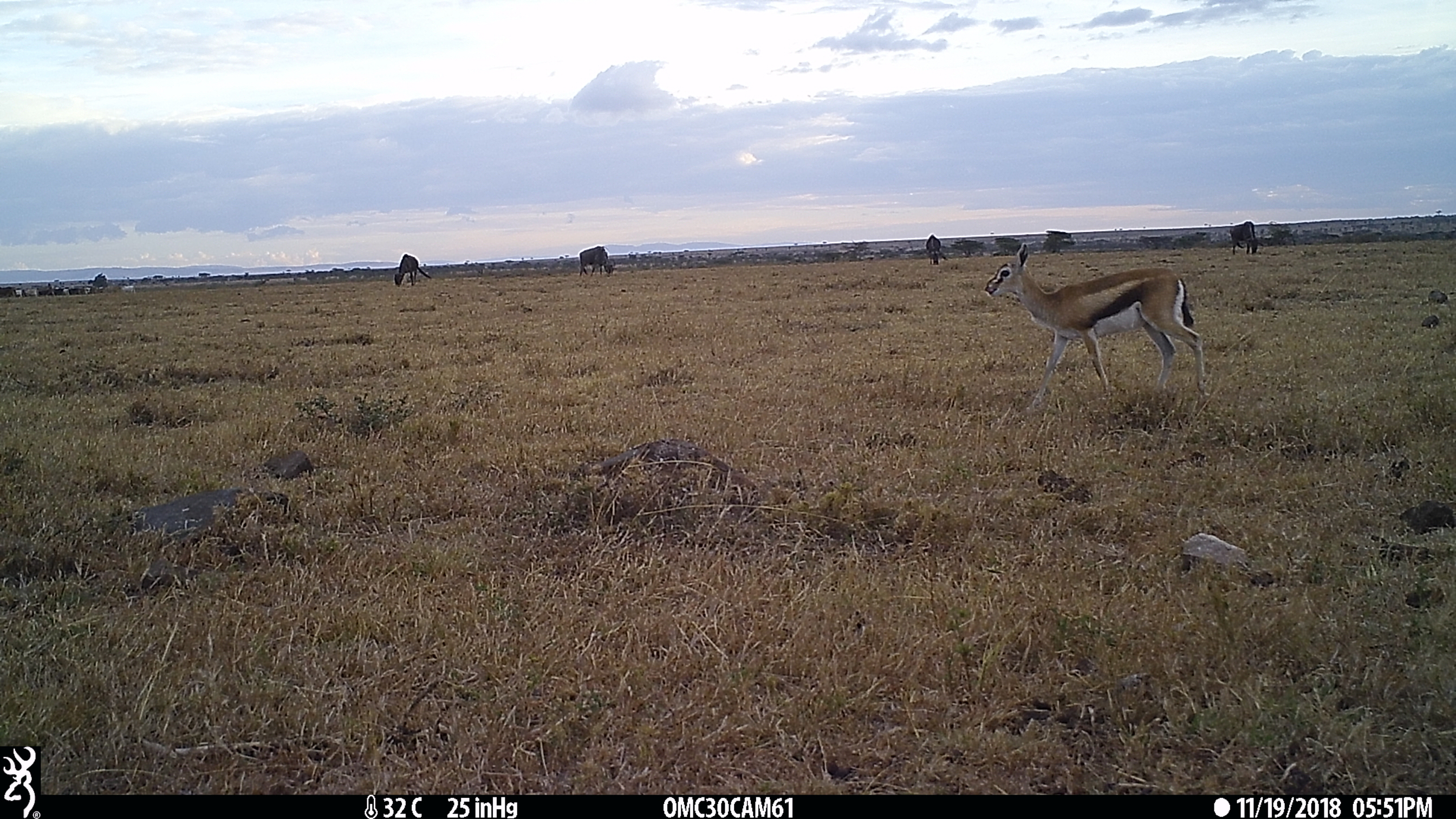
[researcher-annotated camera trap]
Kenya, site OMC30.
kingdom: Animalia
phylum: Chordata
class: Mammalia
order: Artiodactyla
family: Bovidae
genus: Connochaetes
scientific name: Connochaetes taurinus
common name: blue wildebeest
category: wildebeest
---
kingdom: Animalia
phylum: Chordata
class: Mammalia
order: Artiodactyla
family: Bovidae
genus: Eudorcas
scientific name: Eudorcas thomsonii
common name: thomon's gazelle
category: gazelle thomsons